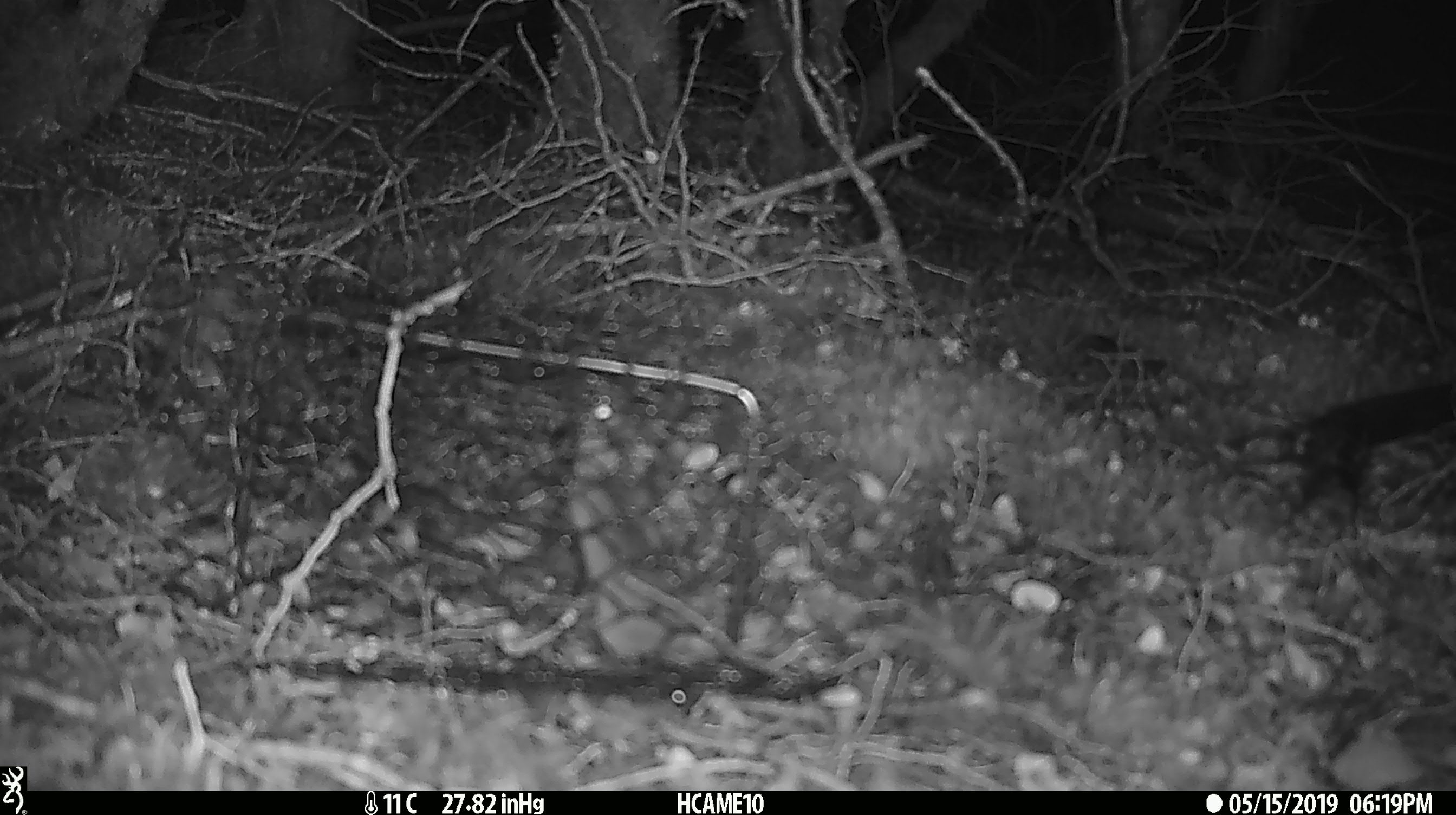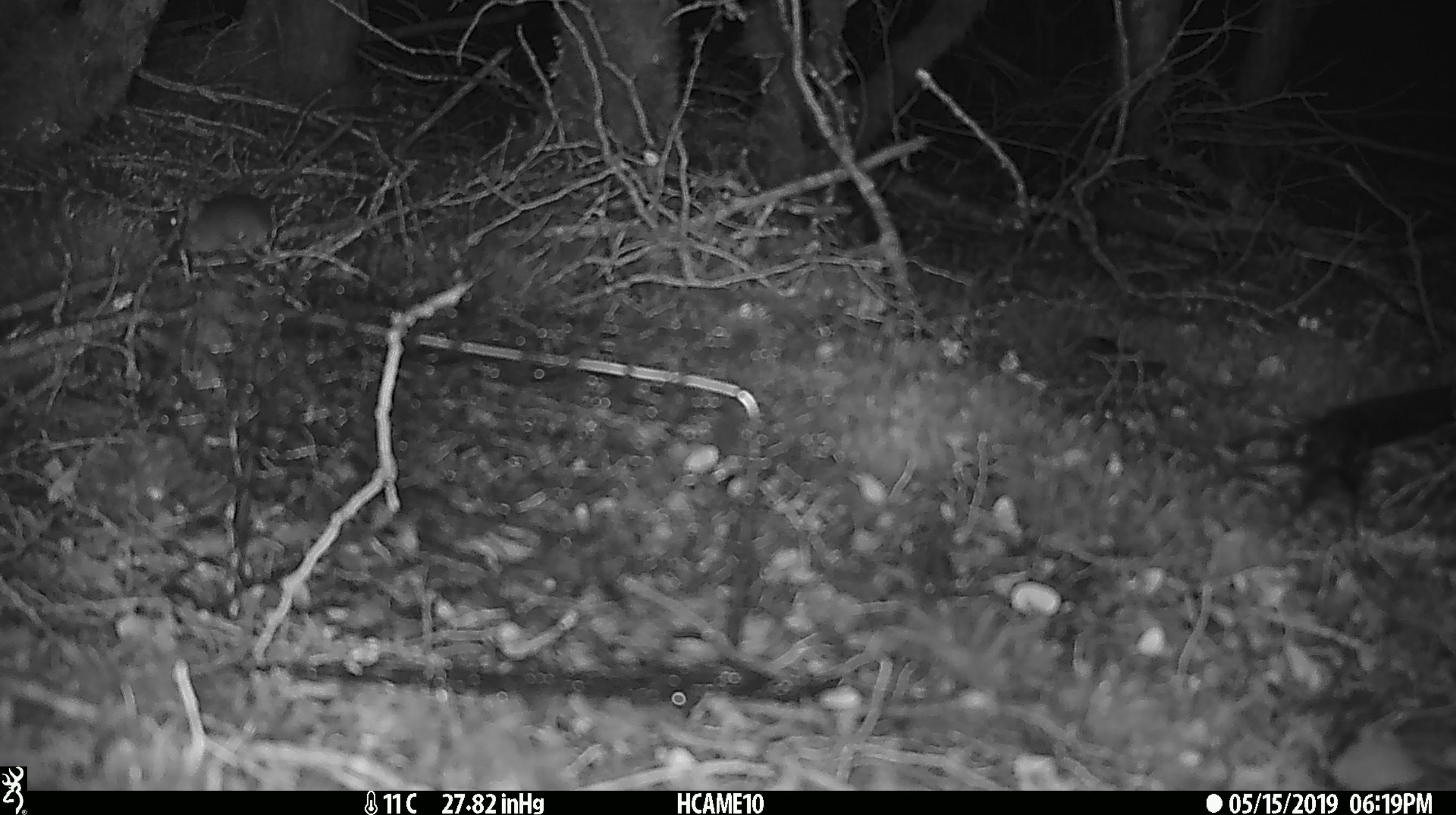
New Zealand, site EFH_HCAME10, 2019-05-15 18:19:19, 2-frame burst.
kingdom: Animalia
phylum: Chordata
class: Mammalia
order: Rodentia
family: Muridae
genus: Mus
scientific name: Mus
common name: mouse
Mouse (Mus).